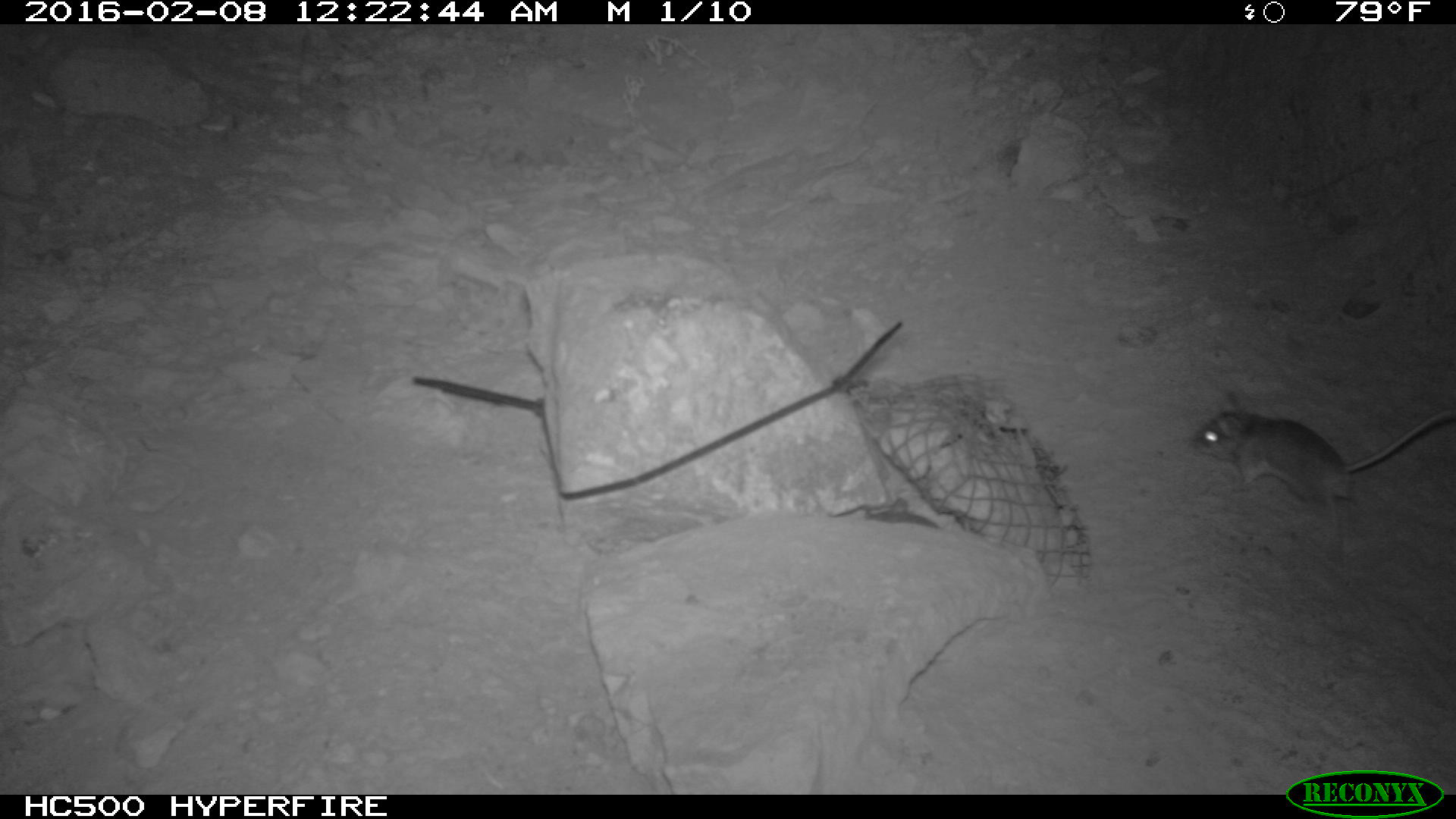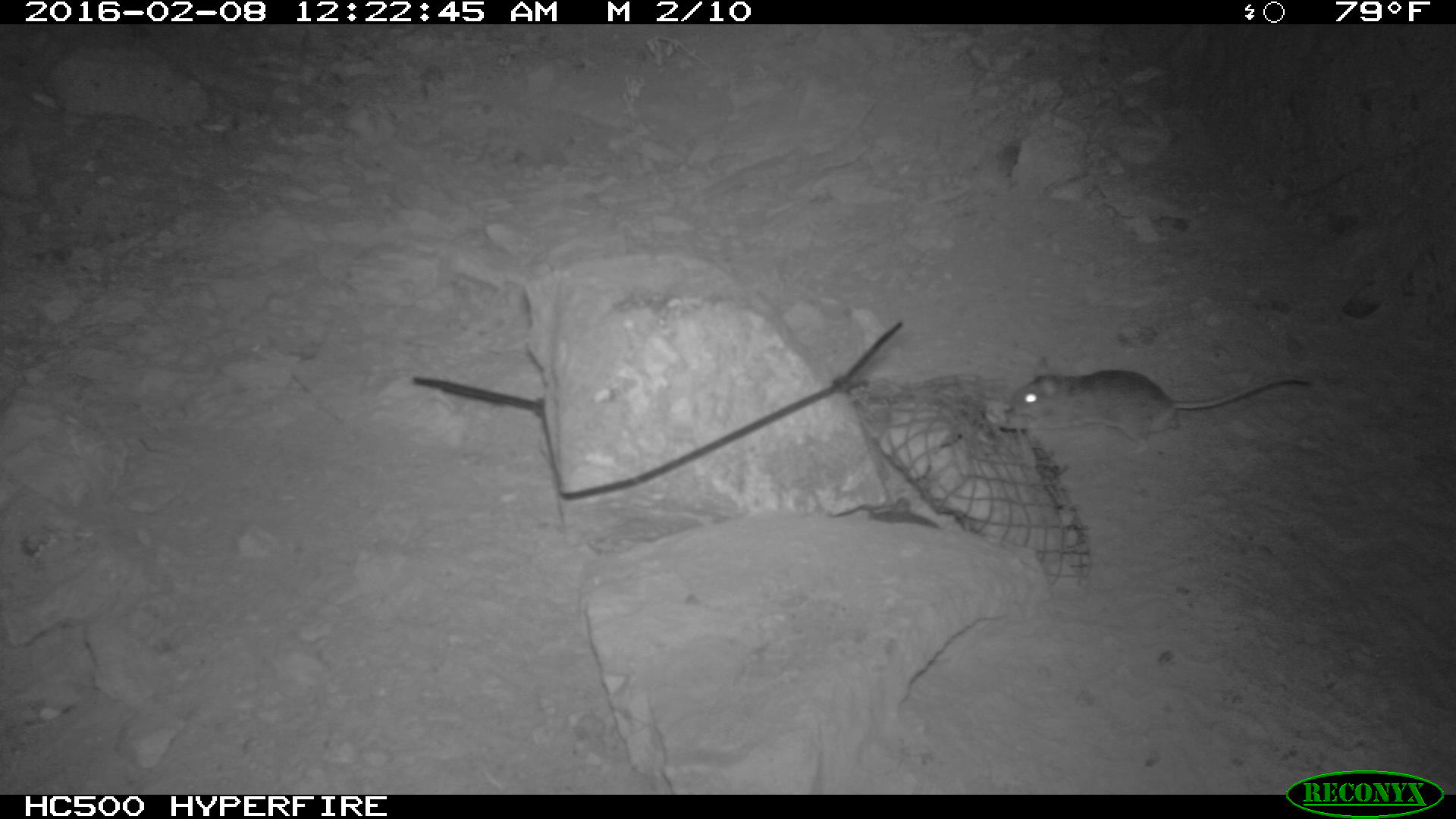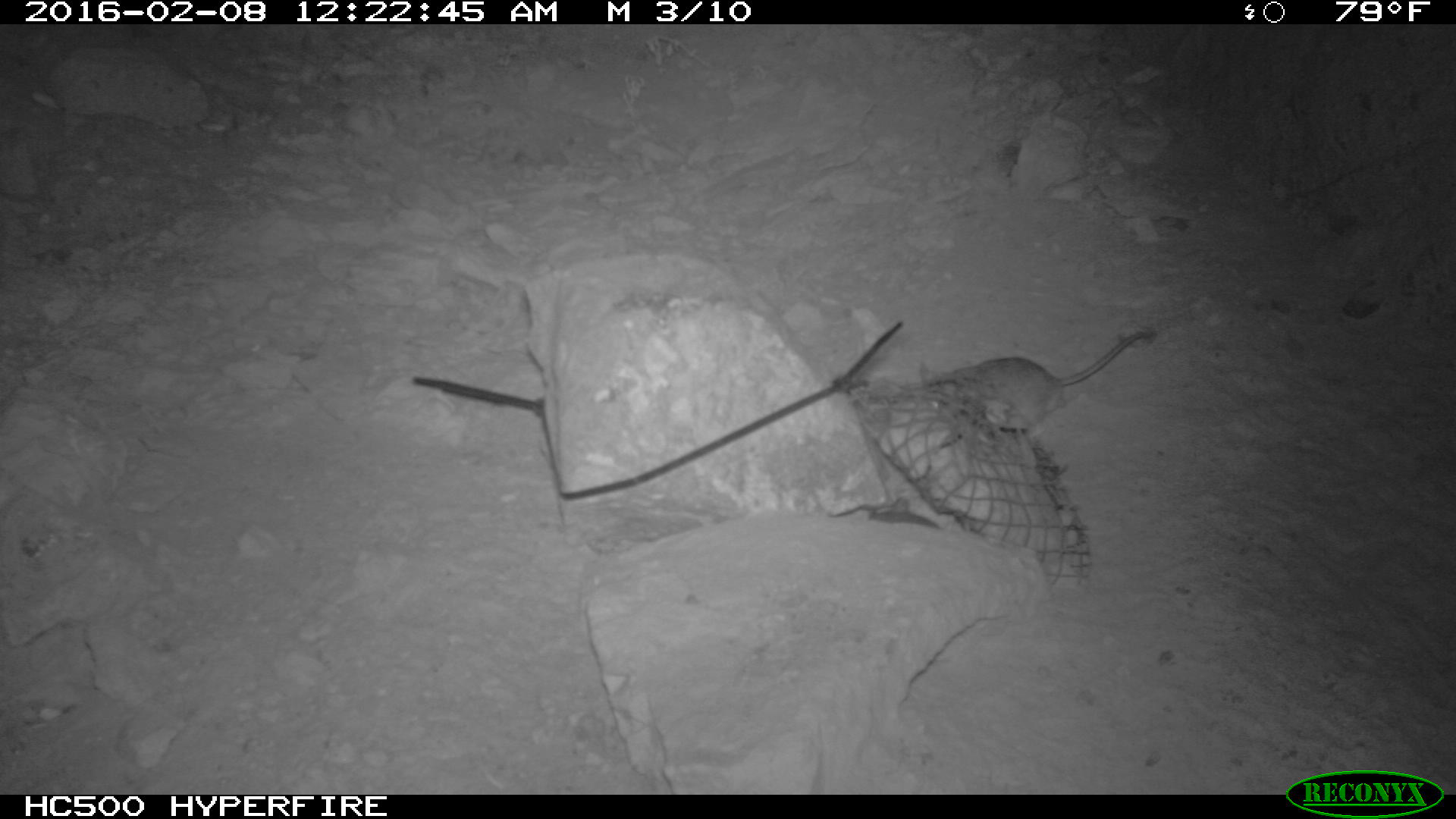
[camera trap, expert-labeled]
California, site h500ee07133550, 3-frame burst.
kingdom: Animalia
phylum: Chordata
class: Mammalia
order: Rodentia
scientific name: Rodentia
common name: rodent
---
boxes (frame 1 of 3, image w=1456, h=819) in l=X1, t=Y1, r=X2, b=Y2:
rodent: l=1191, t=391, r=1454, b=521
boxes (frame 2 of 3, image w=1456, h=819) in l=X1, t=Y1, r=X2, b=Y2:
rodent: l=1006, t=356, r=1313, b=457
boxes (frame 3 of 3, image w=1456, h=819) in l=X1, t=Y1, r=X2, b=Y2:
rodent: l=918, t=328, r=1159, b=447